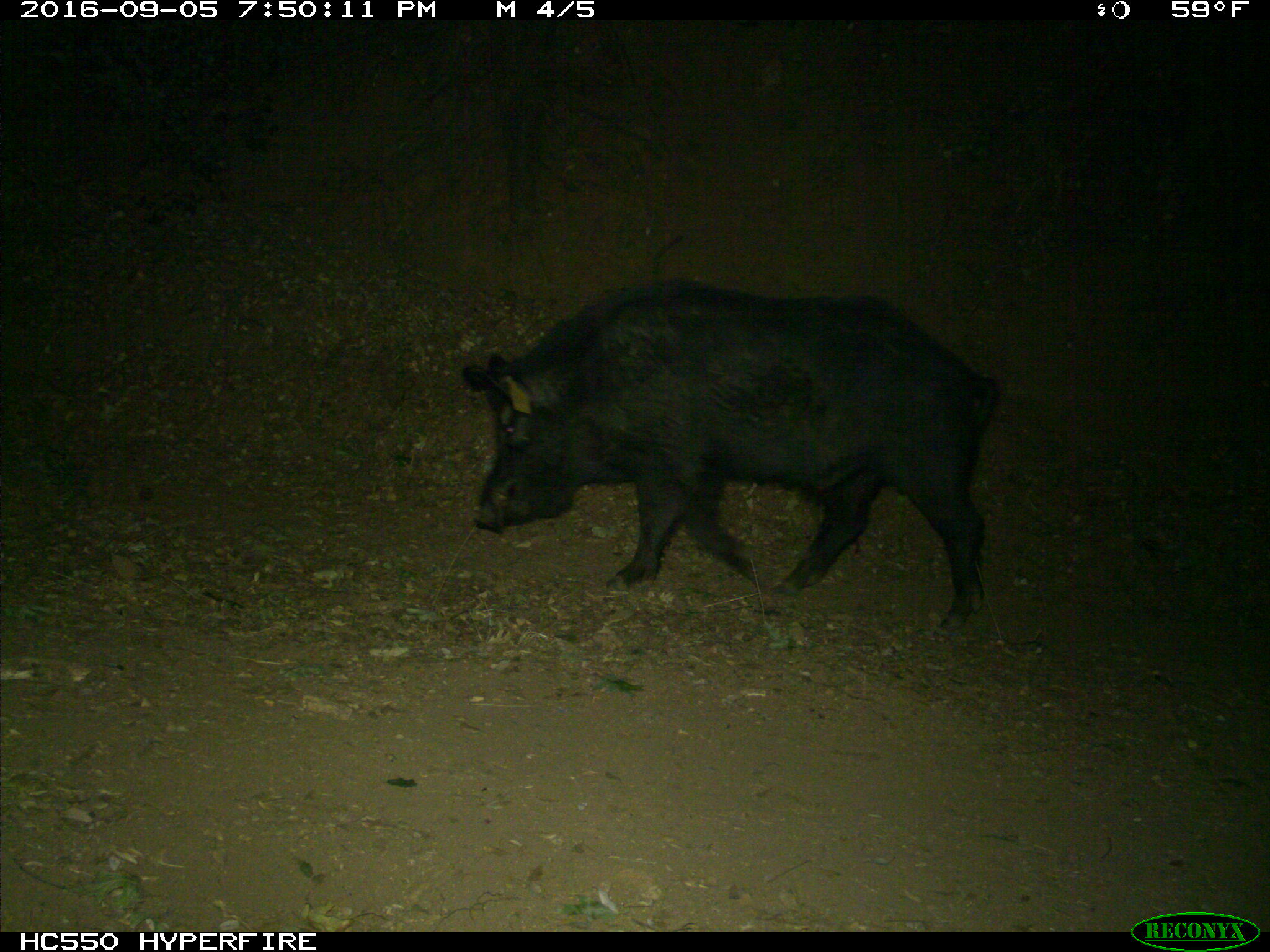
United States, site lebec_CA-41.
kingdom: Animalia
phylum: Chordata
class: Mammalia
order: Artiodactyla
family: Suidae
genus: Sus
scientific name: Sus scrofa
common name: wild boar